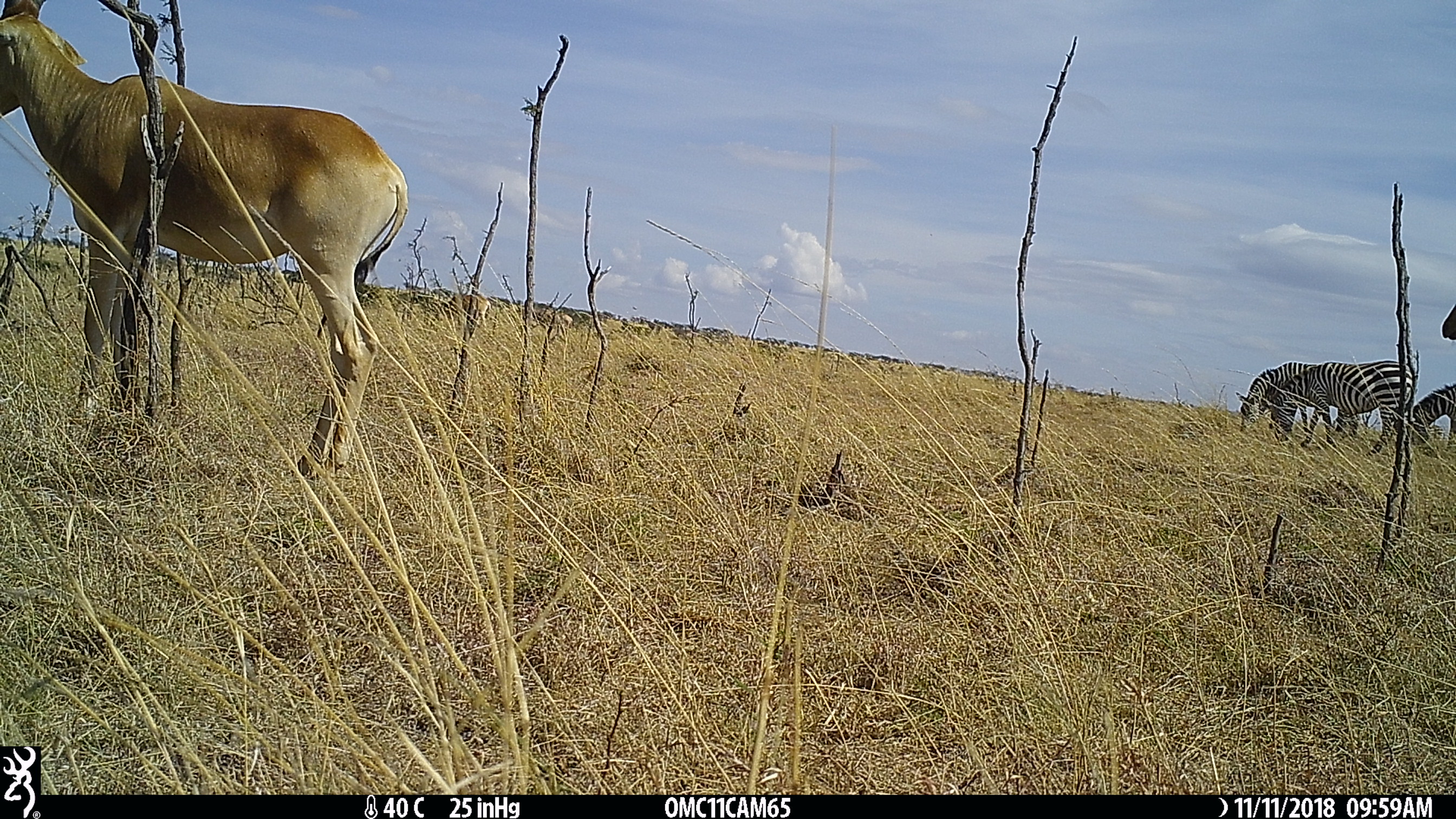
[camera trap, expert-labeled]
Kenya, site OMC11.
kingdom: Animalia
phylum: Chordata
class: Mammalia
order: Perissodactyla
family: Equidae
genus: Equus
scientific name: Equus quagga burchellii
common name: burchell's zebra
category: zebra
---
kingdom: Animalia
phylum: Chordata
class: Mammalia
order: Artiodactyla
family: Bovidae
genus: Alcelaphus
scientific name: Alcelaphus buselaphus cokii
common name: coke's hartebeest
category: hartebeest cokes